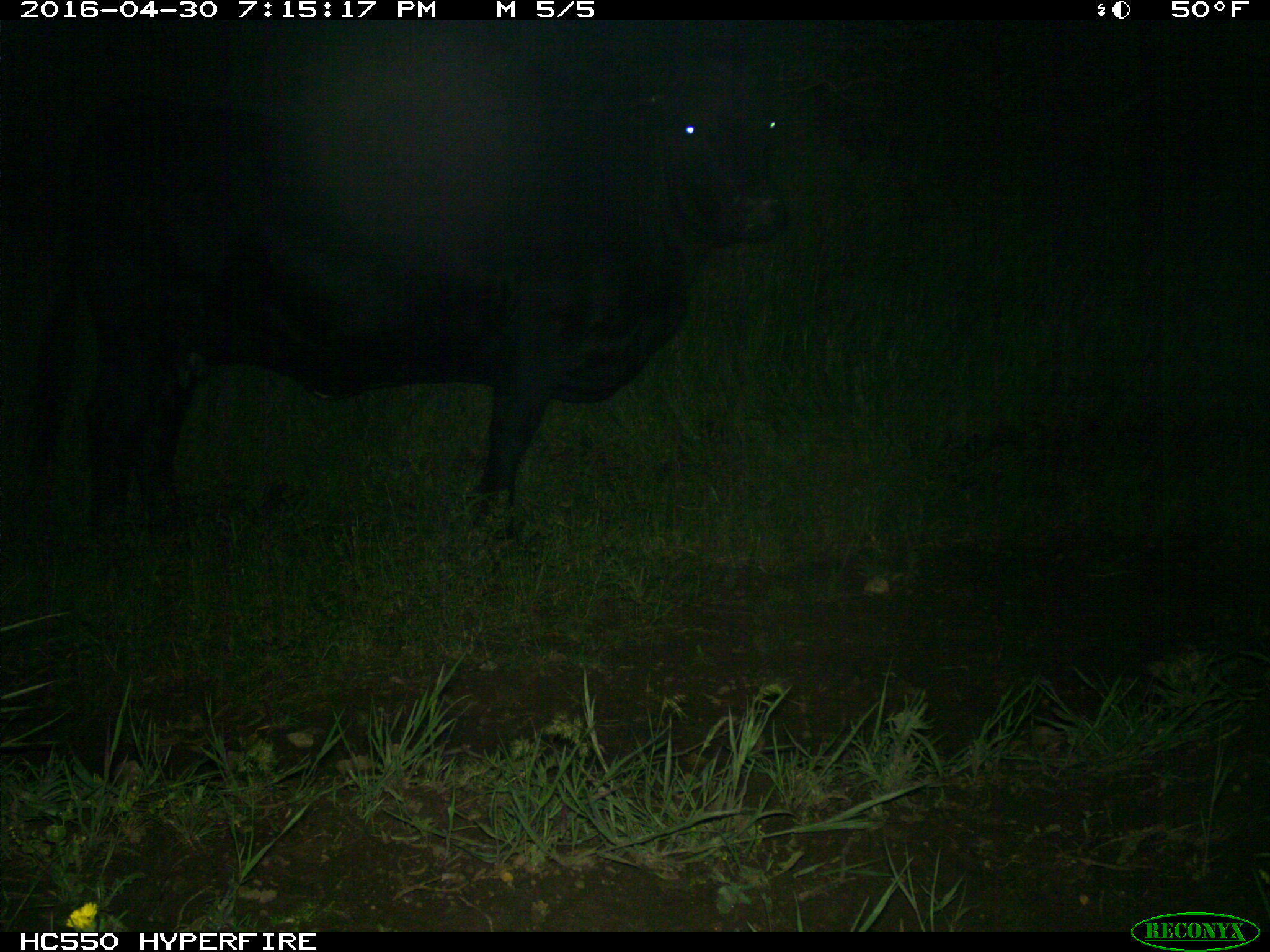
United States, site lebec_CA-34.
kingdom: Animalia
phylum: Chordata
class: Mammalia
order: Artiodactyla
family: Bovidae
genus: Bos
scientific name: Bos taurus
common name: domestic cow